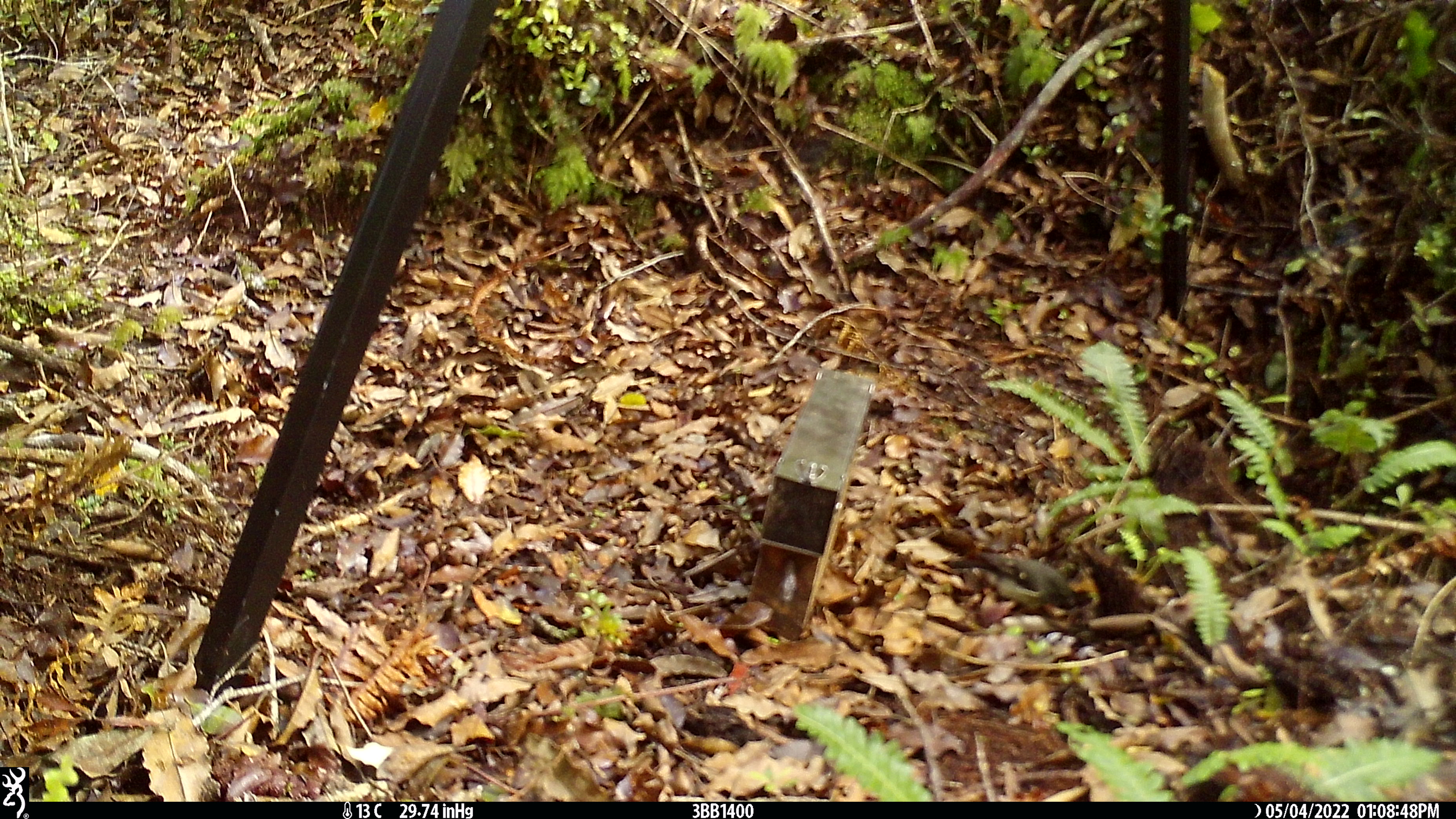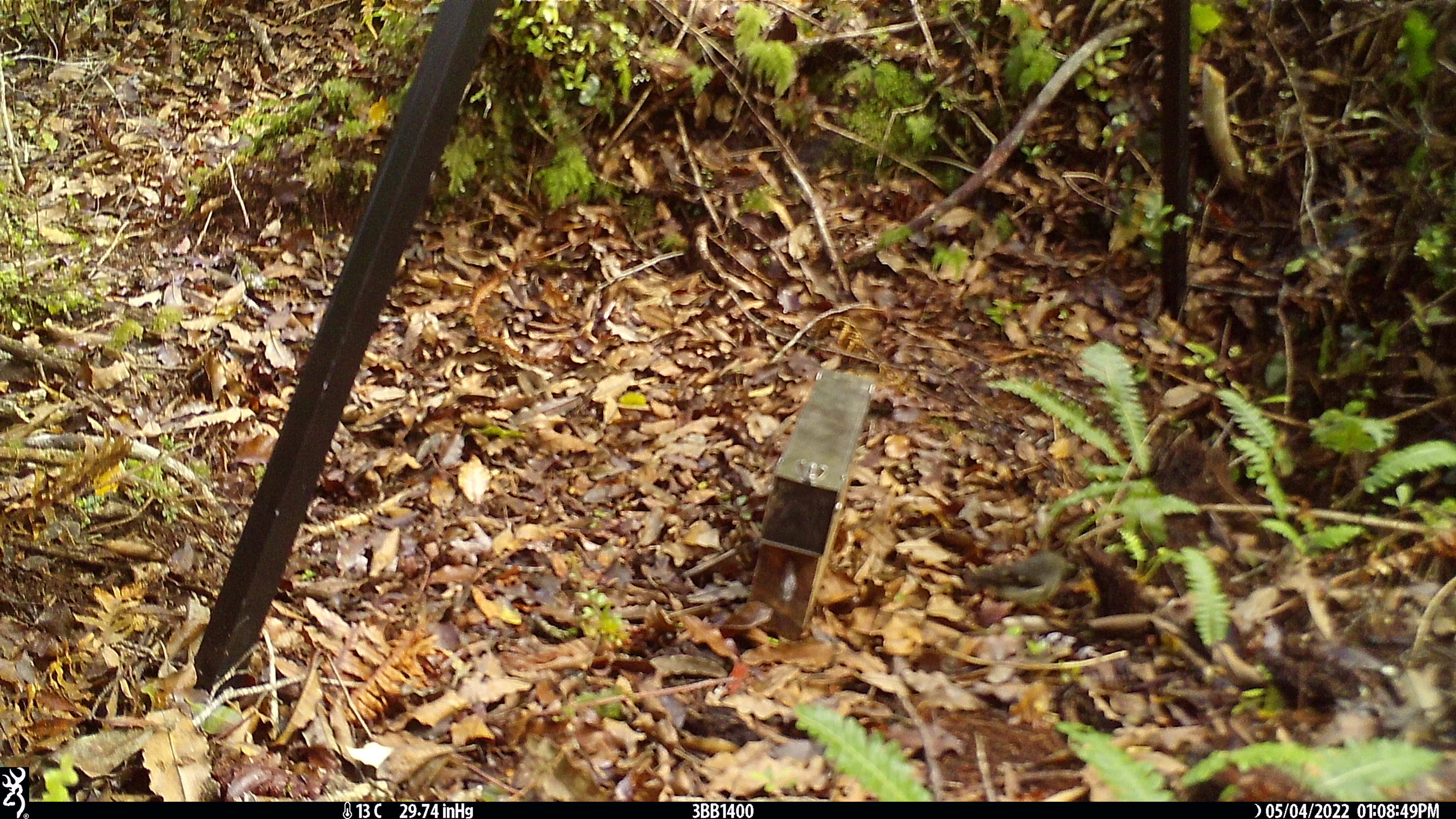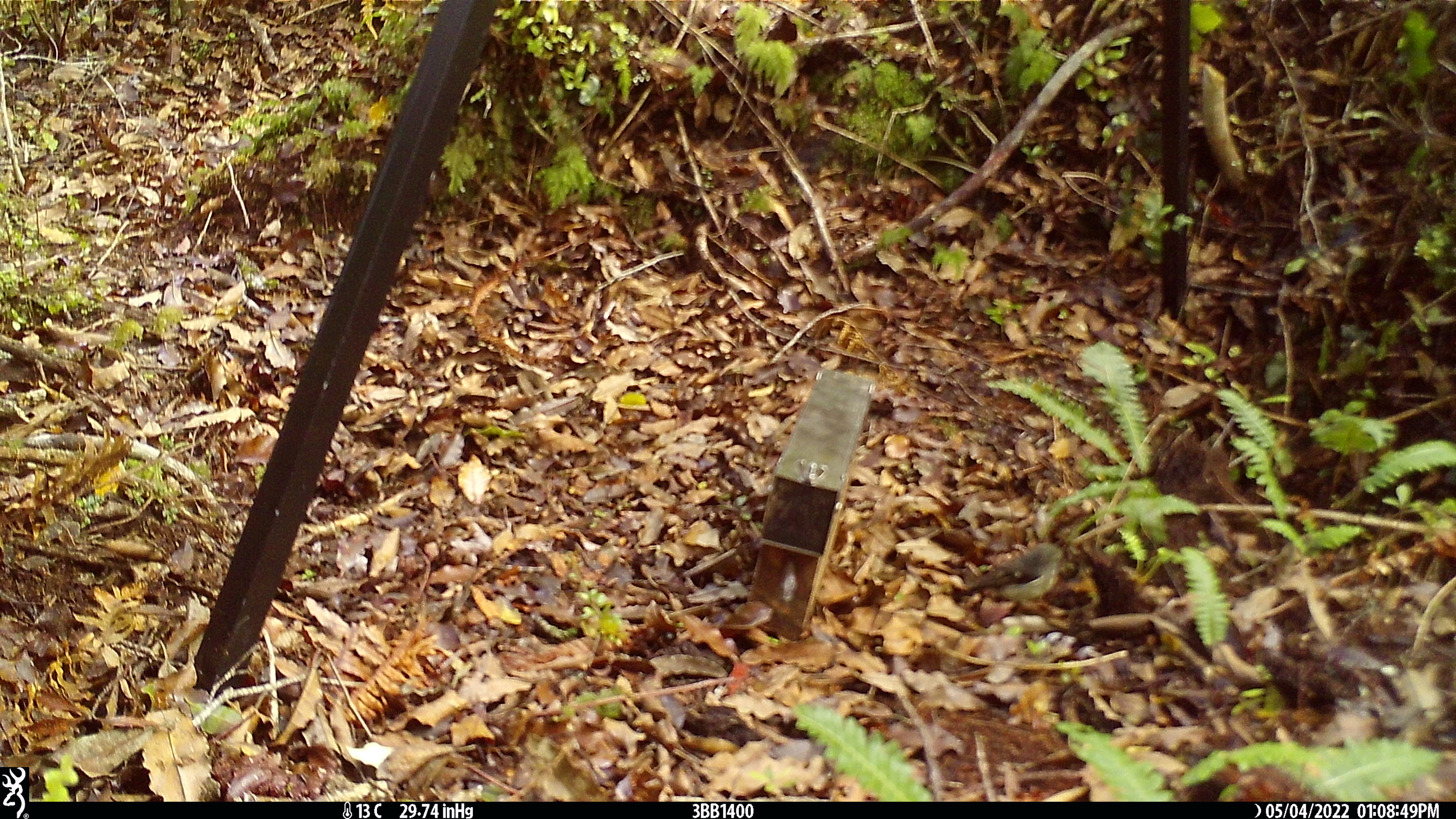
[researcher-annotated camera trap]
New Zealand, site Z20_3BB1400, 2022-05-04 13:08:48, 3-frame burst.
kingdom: Animalia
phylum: Chordata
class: Aves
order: Passeriformes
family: Petroicidae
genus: Petroica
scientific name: Petroica macrocephala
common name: tomtit